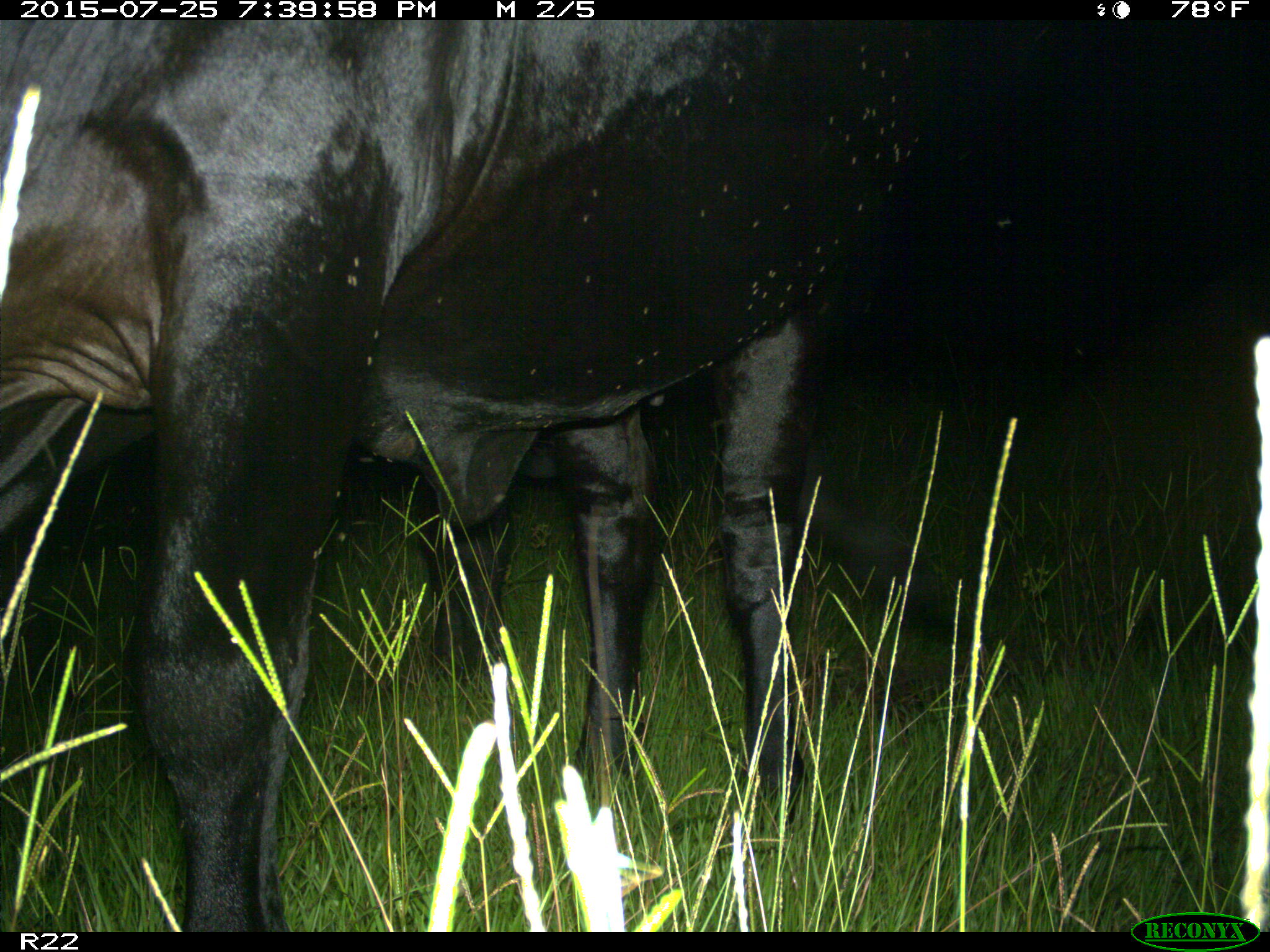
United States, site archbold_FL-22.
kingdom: Animalia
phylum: Chordata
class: Mammalia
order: Artiodactyla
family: Bovidae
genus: Bos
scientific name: Bos taurus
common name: domestic cow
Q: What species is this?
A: Bos taurus (domestic cow).